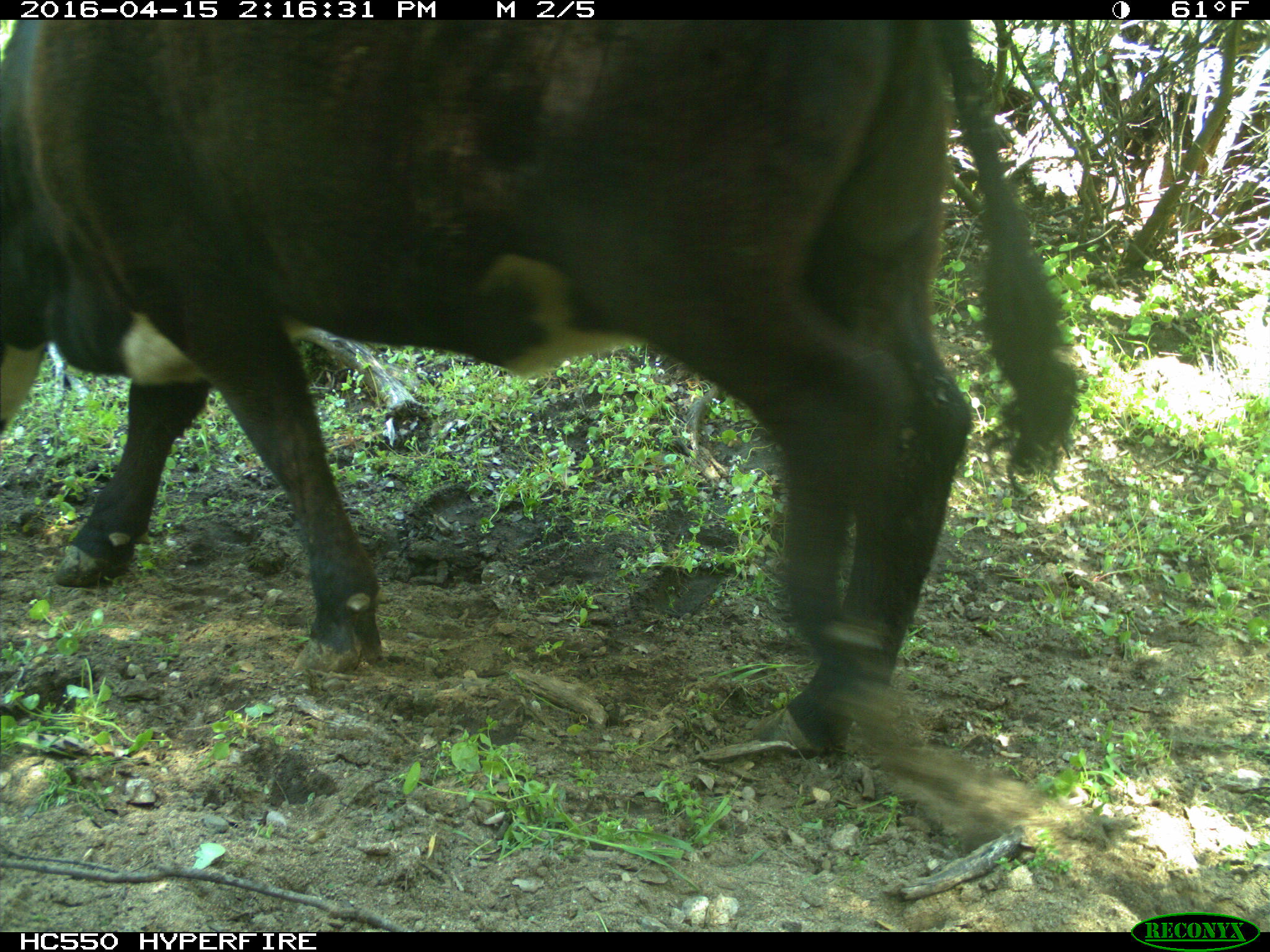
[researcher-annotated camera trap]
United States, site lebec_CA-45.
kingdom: Animalia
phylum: Chordata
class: Mammalia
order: Artiodactyla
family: Bovidae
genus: Bos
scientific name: Bos taurus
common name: domestic cow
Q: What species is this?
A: Bos taurus (domestic cow).